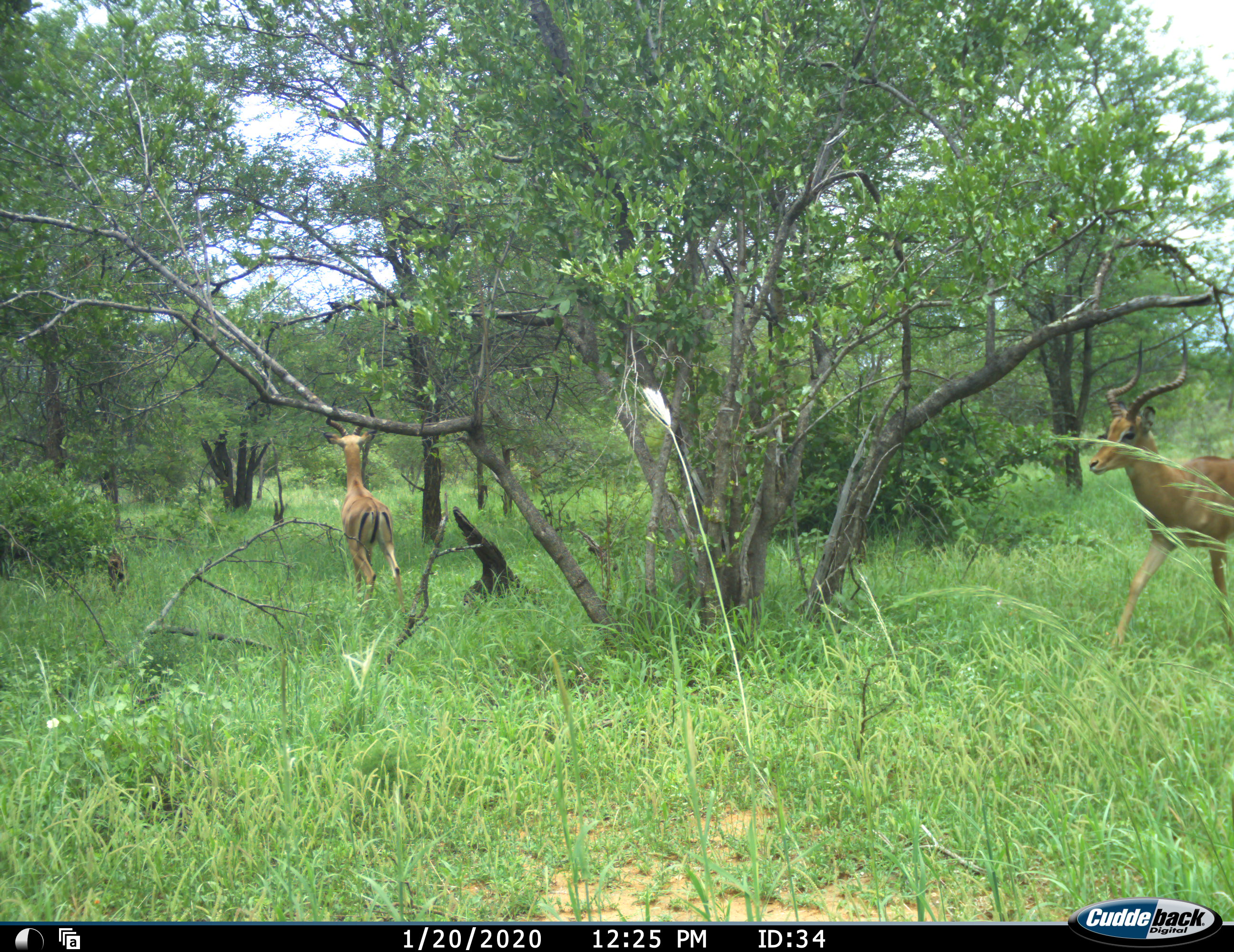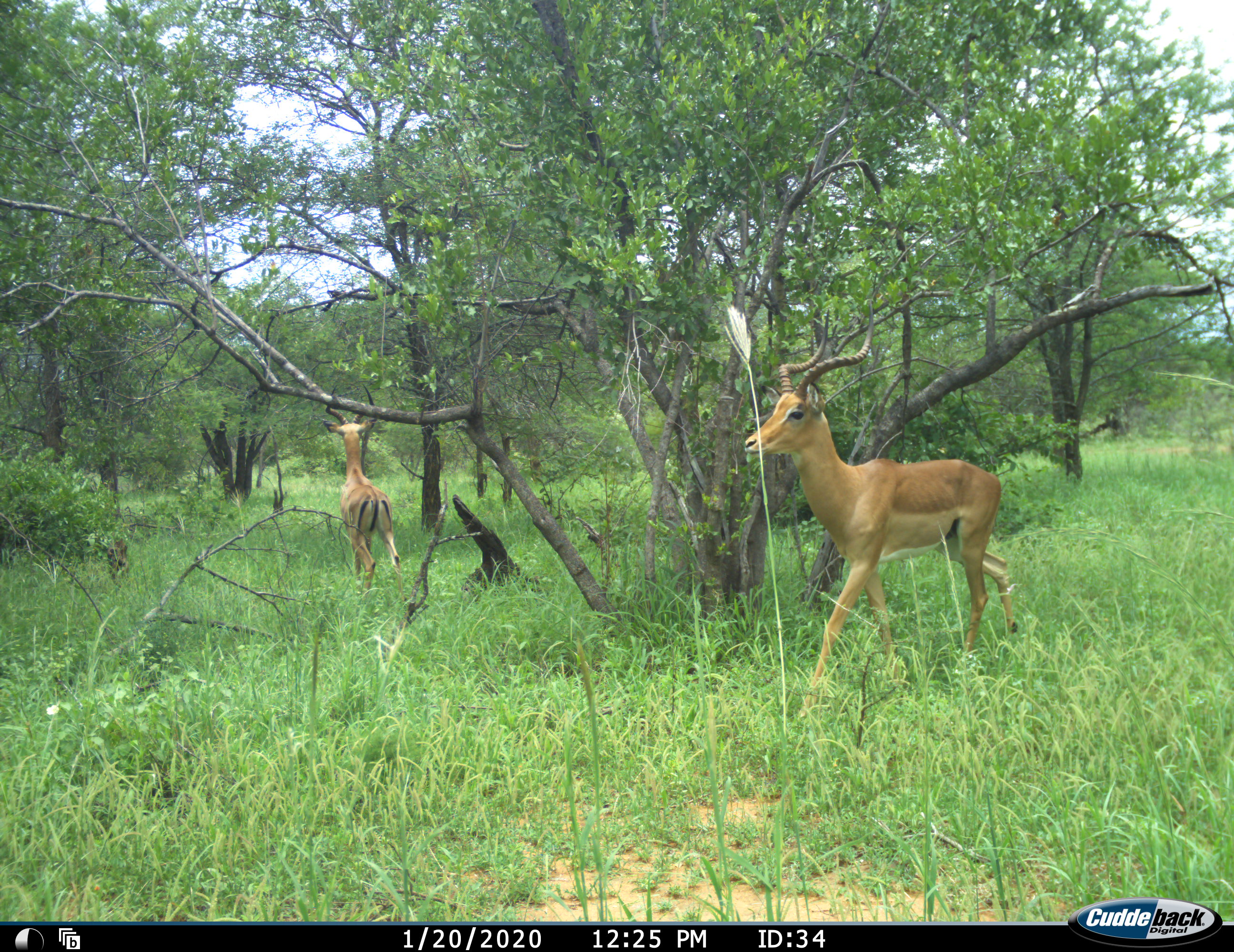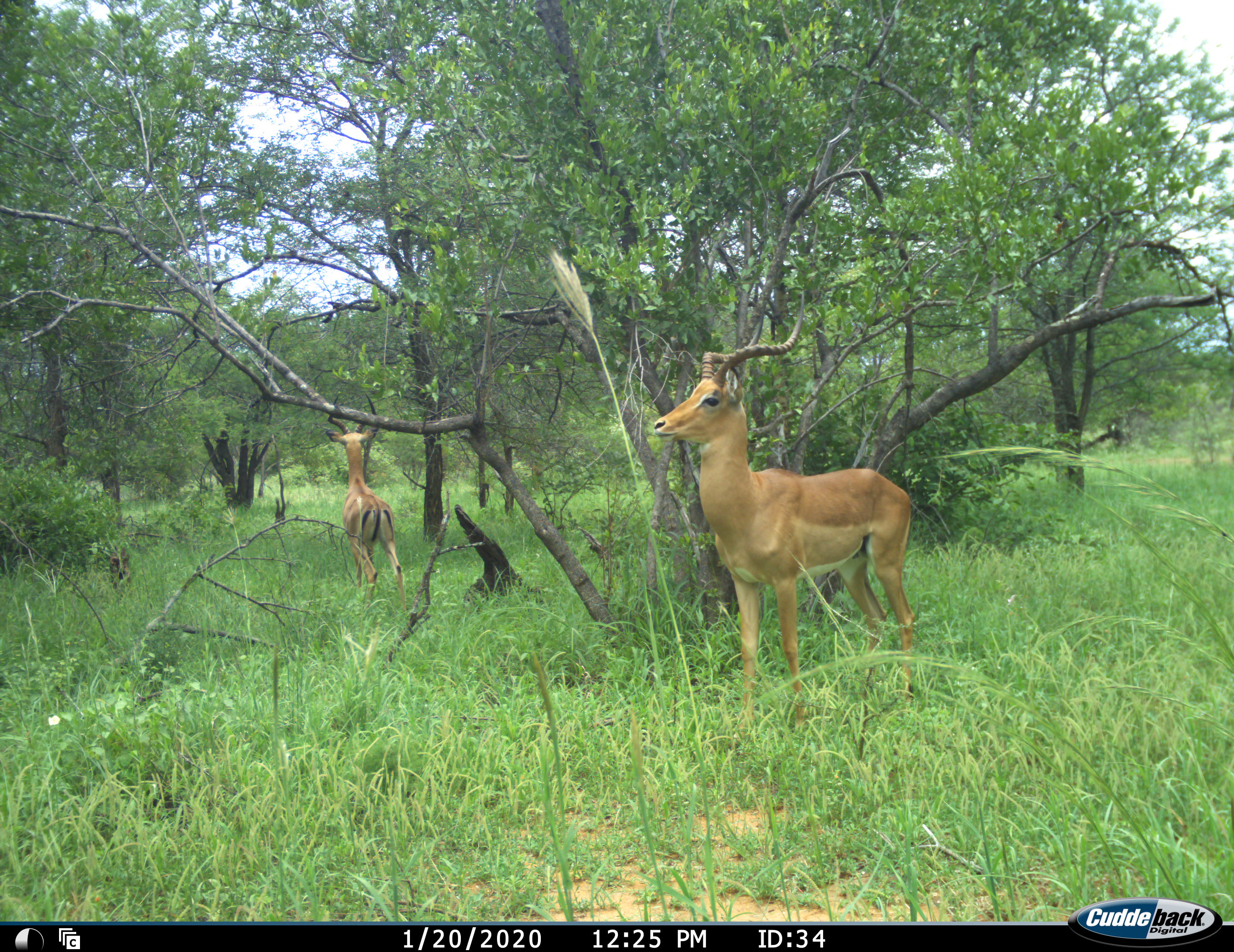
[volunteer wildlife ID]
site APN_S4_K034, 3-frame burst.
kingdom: Animalia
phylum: Chordata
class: Mammalia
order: Artiodactyla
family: Bovidae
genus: Aepyceros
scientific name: Aepyceros melampus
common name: impala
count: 2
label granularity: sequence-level